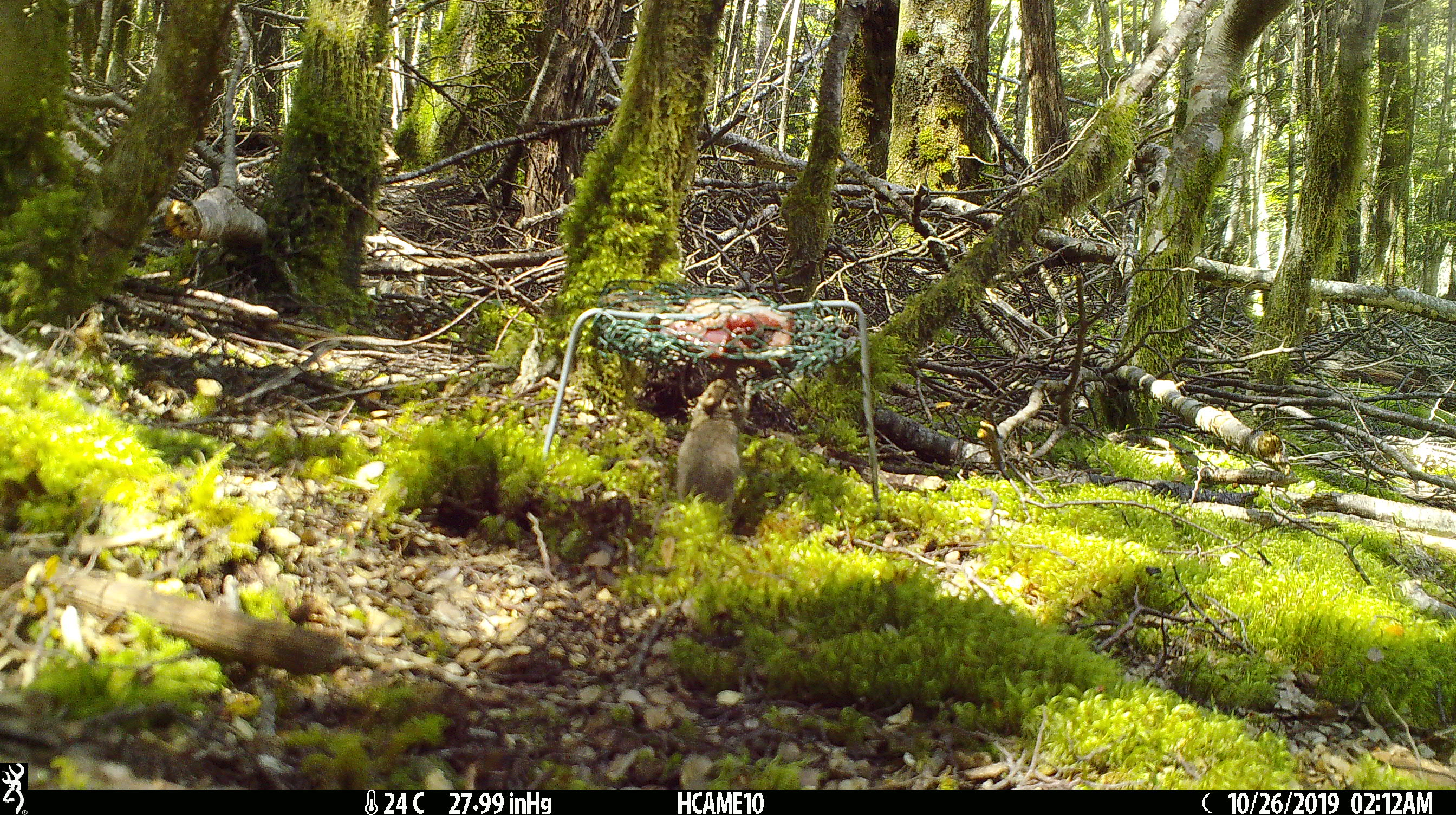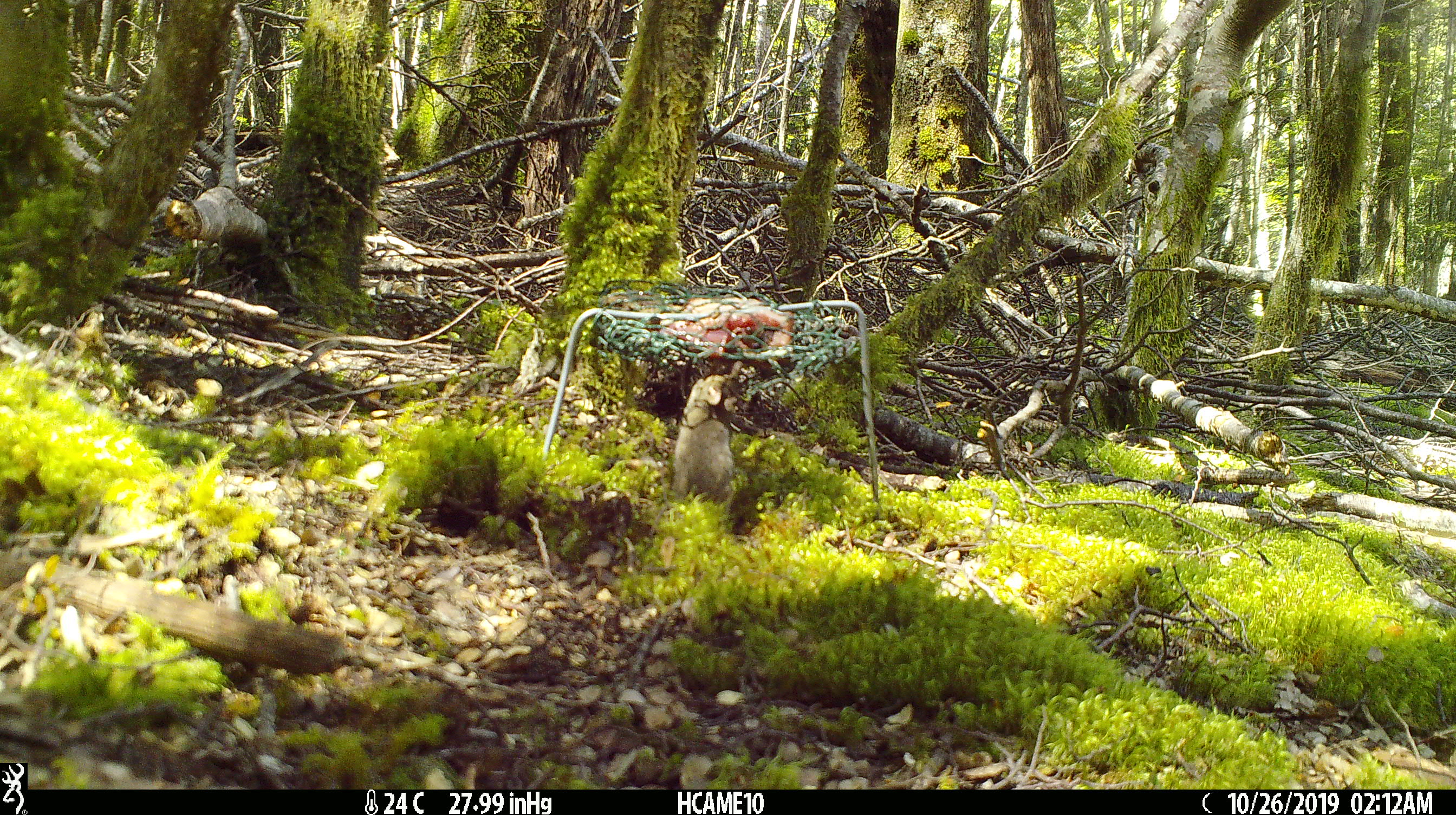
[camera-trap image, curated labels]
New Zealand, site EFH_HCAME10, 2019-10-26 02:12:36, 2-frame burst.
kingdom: Animalia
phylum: Chordata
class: Mammalia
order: Rodentia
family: Muridae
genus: Mus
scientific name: Mus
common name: mouse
Mouse (Mus).